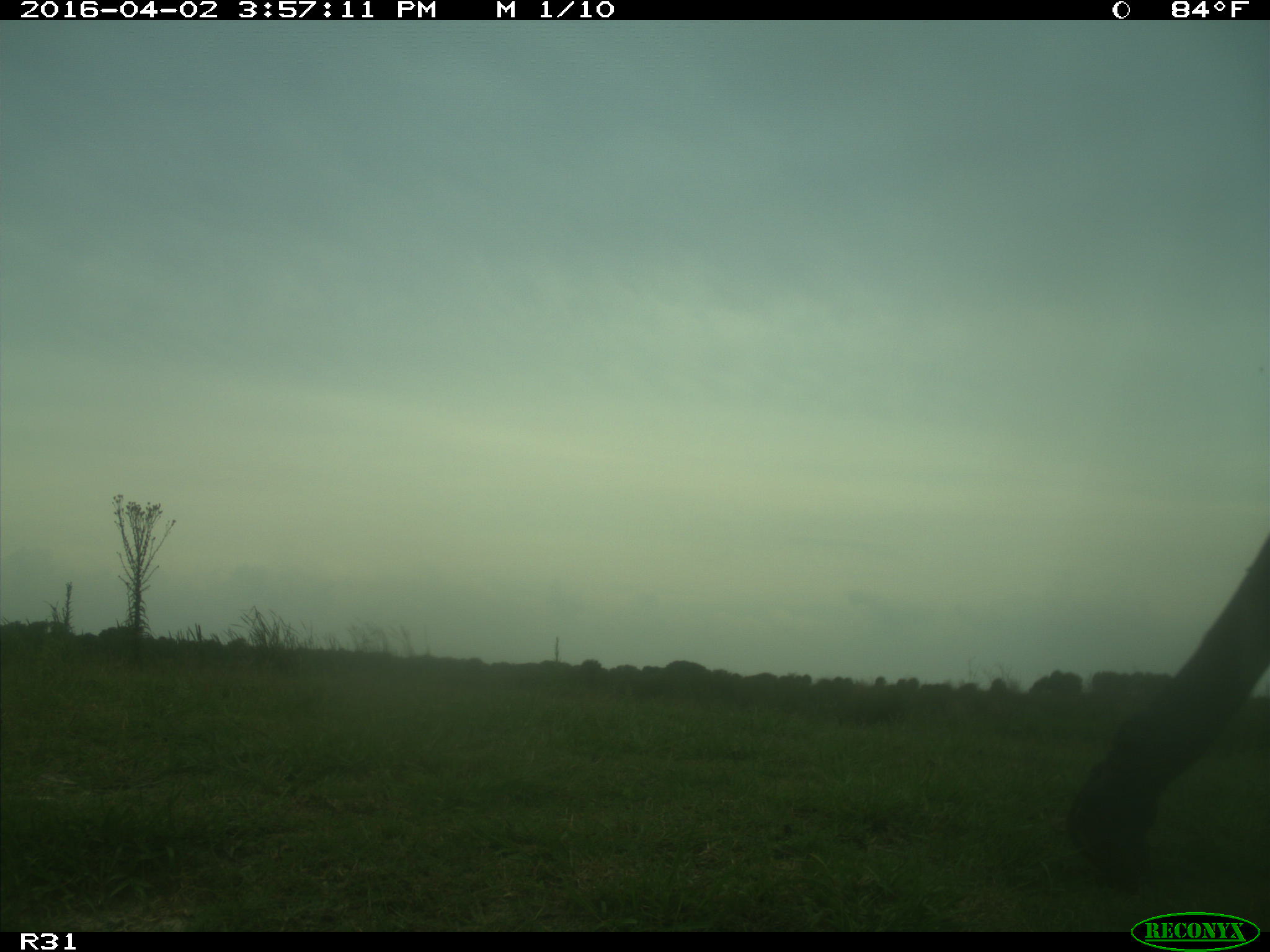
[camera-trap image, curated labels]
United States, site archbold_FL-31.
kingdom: Animalia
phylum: Chordata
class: Mammalia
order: Artiodactyla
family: Bovidae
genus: Bos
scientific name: Bos taurus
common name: domestic cow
Bos taurus (domestic cow).